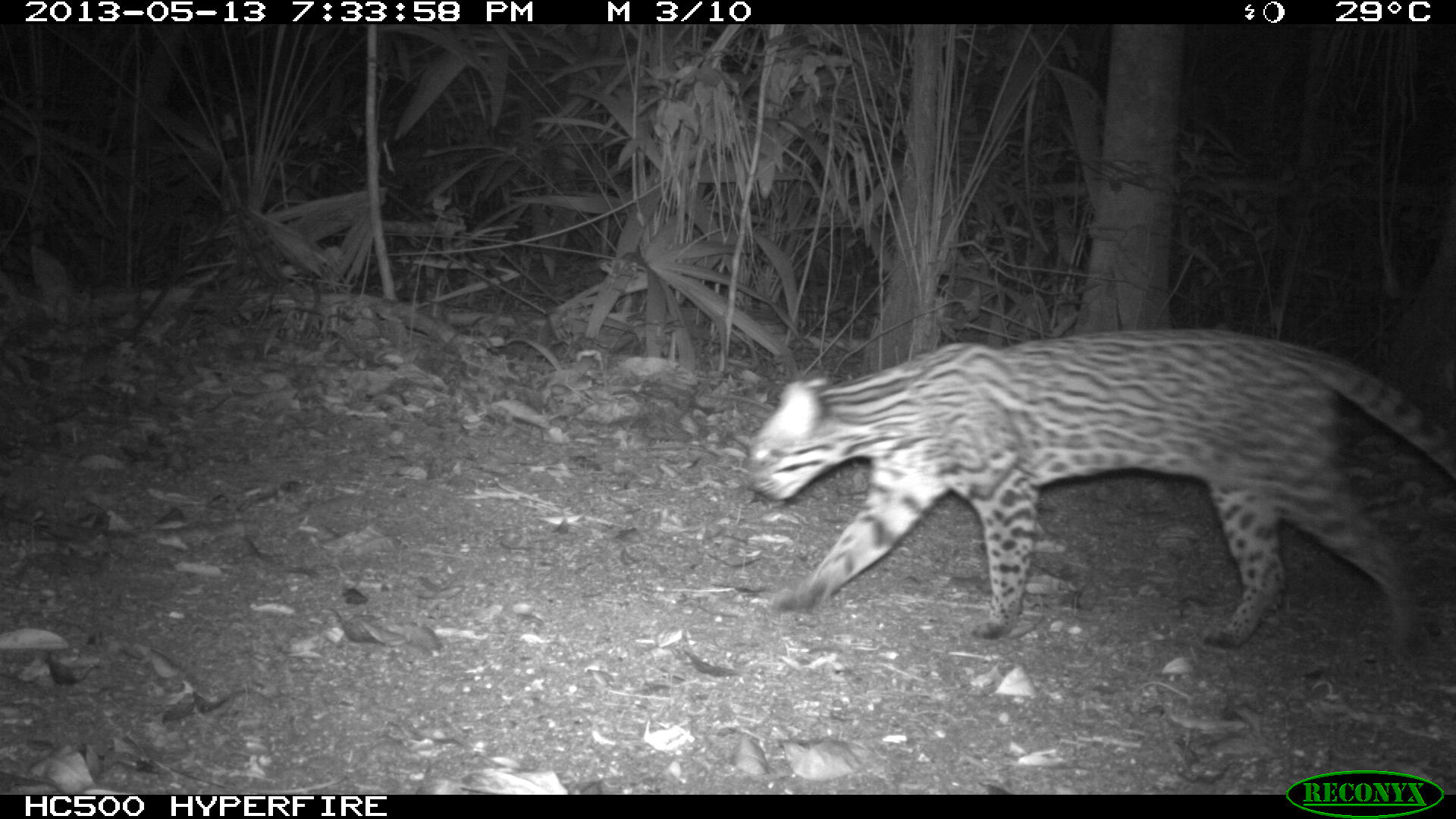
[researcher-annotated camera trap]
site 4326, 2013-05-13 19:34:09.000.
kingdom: Animalia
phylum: Chordata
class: Mammalia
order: Carnivora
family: Felidae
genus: Leopardus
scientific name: Leopardus pardalis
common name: ocelot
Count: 1.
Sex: female.